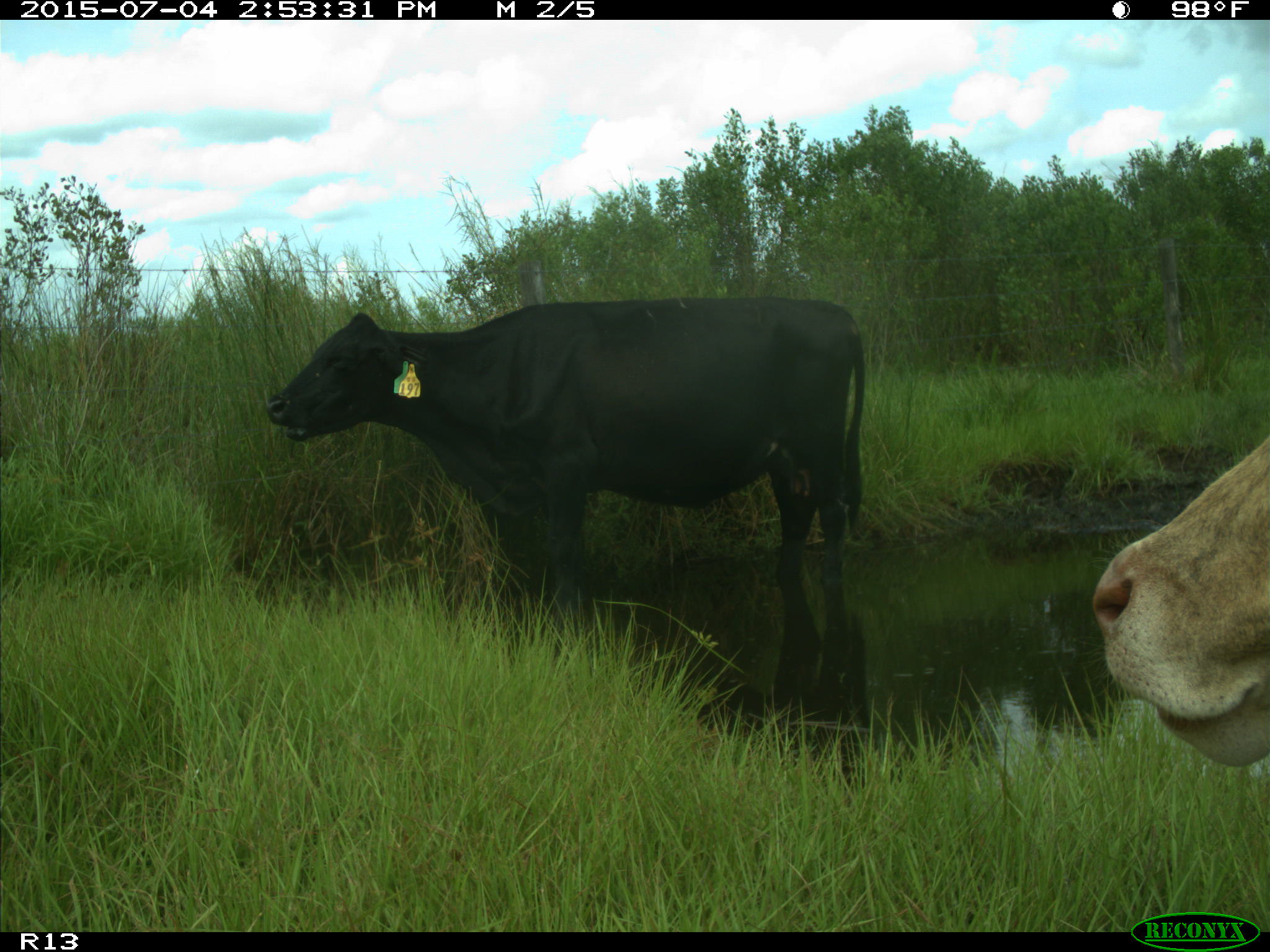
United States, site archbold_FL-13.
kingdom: Animalia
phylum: Chordata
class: Mammalia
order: Artiodactyla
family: Bovidae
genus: Bos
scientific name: Bos taurus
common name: domestic cow